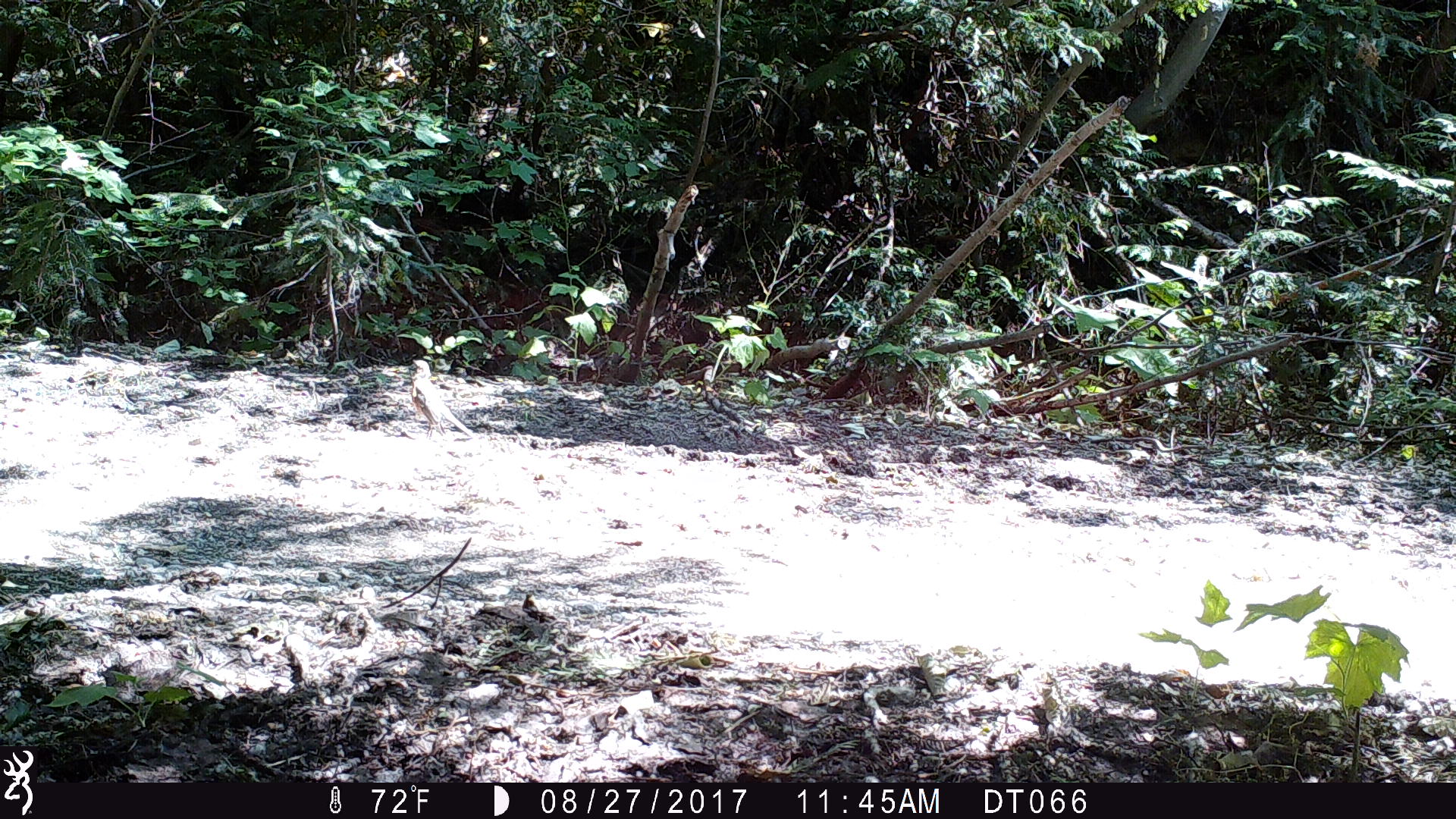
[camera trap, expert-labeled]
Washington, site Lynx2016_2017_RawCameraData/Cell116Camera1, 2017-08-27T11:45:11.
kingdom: Animalia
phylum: Chordata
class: Aves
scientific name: Aves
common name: birds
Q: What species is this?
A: Aves (birds).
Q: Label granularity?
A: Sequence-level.